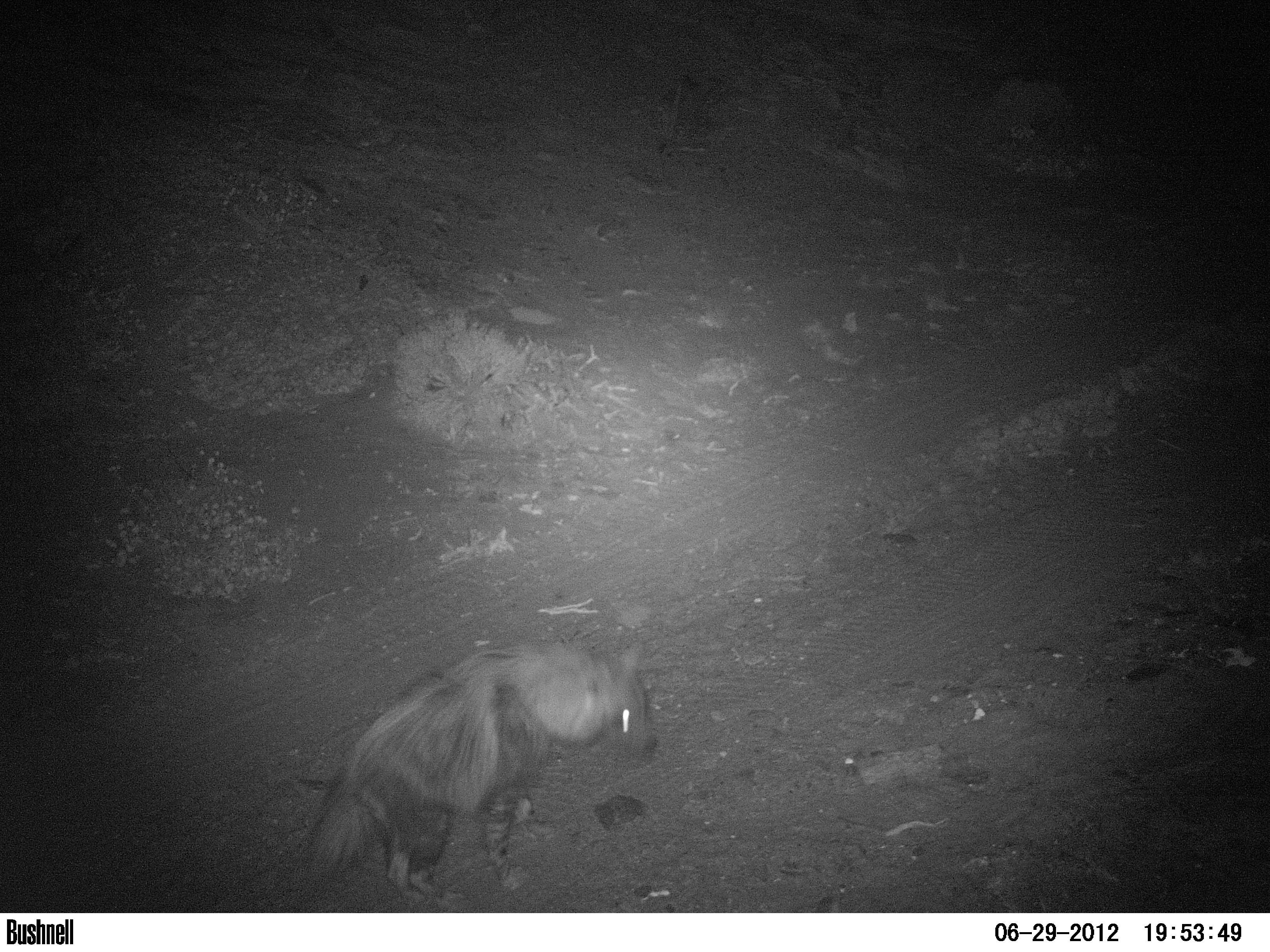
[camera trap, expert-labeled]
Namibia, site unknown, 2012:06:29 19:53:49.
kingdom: Animalia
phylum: Chordata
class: Mammalia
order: Carnivora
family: Hyaenidae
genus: Parahyaena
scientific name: Parahyaena brunnea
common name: brown hyena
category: hyaena brunnea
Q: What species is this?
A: Hyaena brunnea (brown hyena) (Parahyaena brunnea).